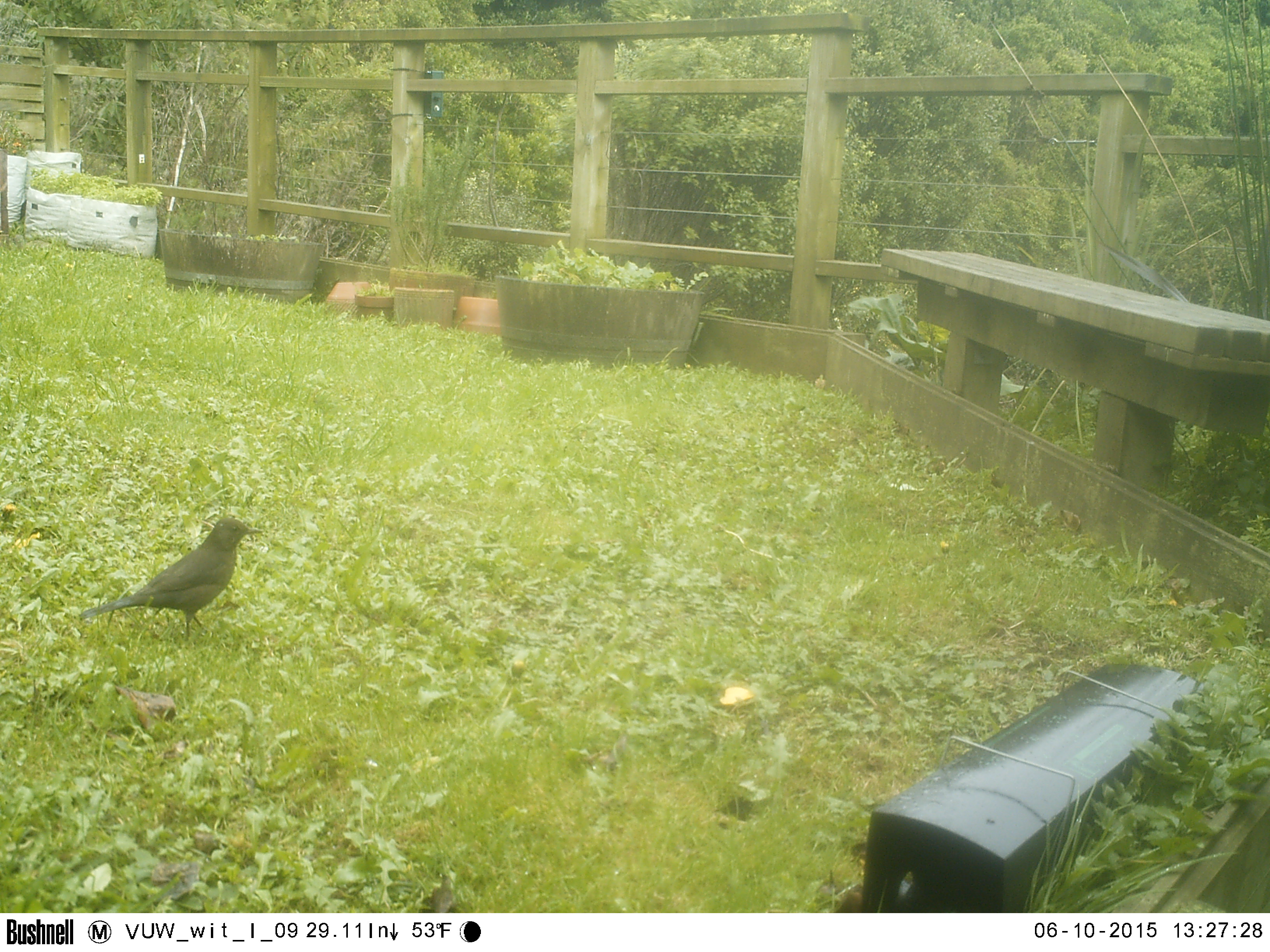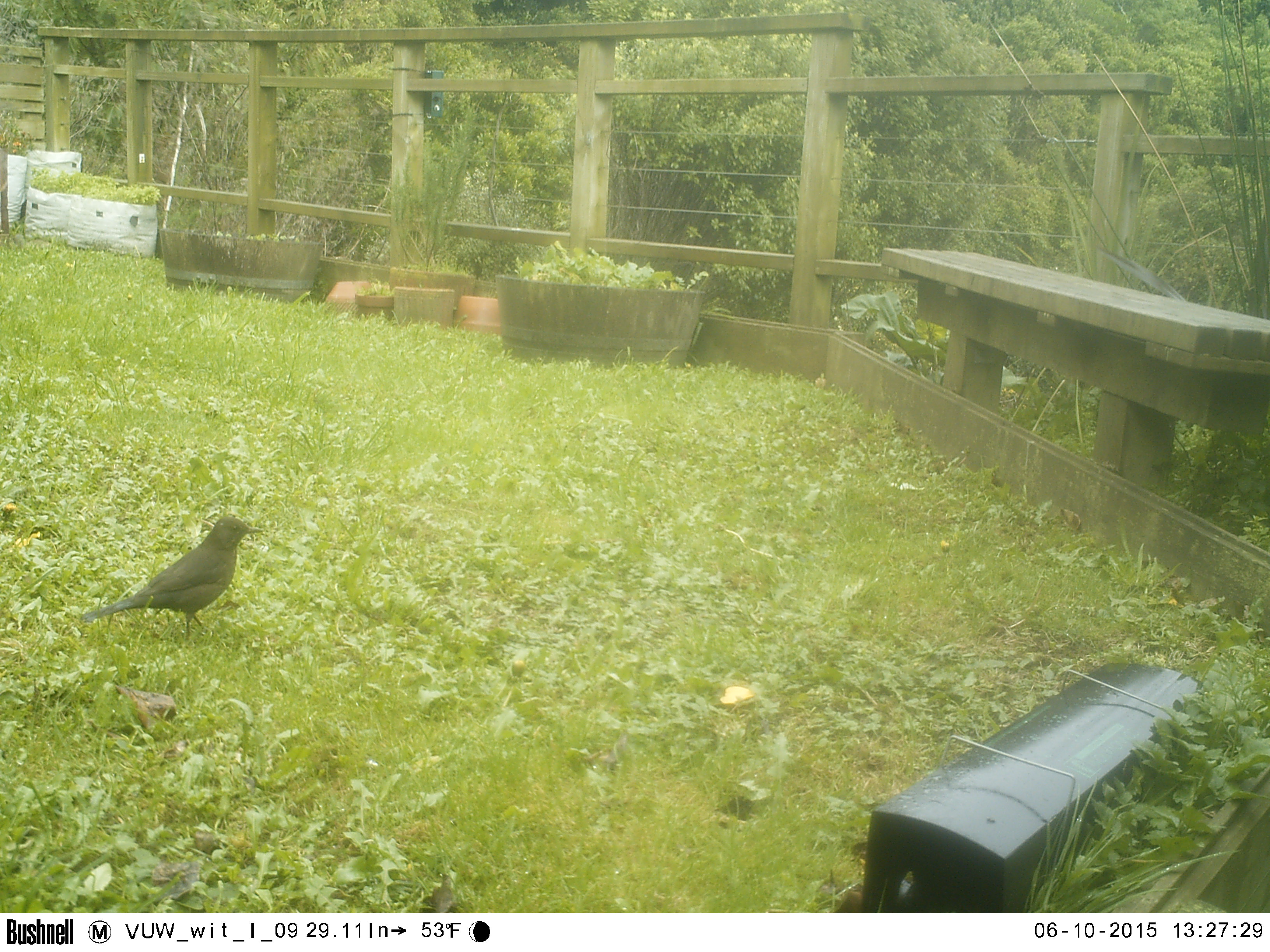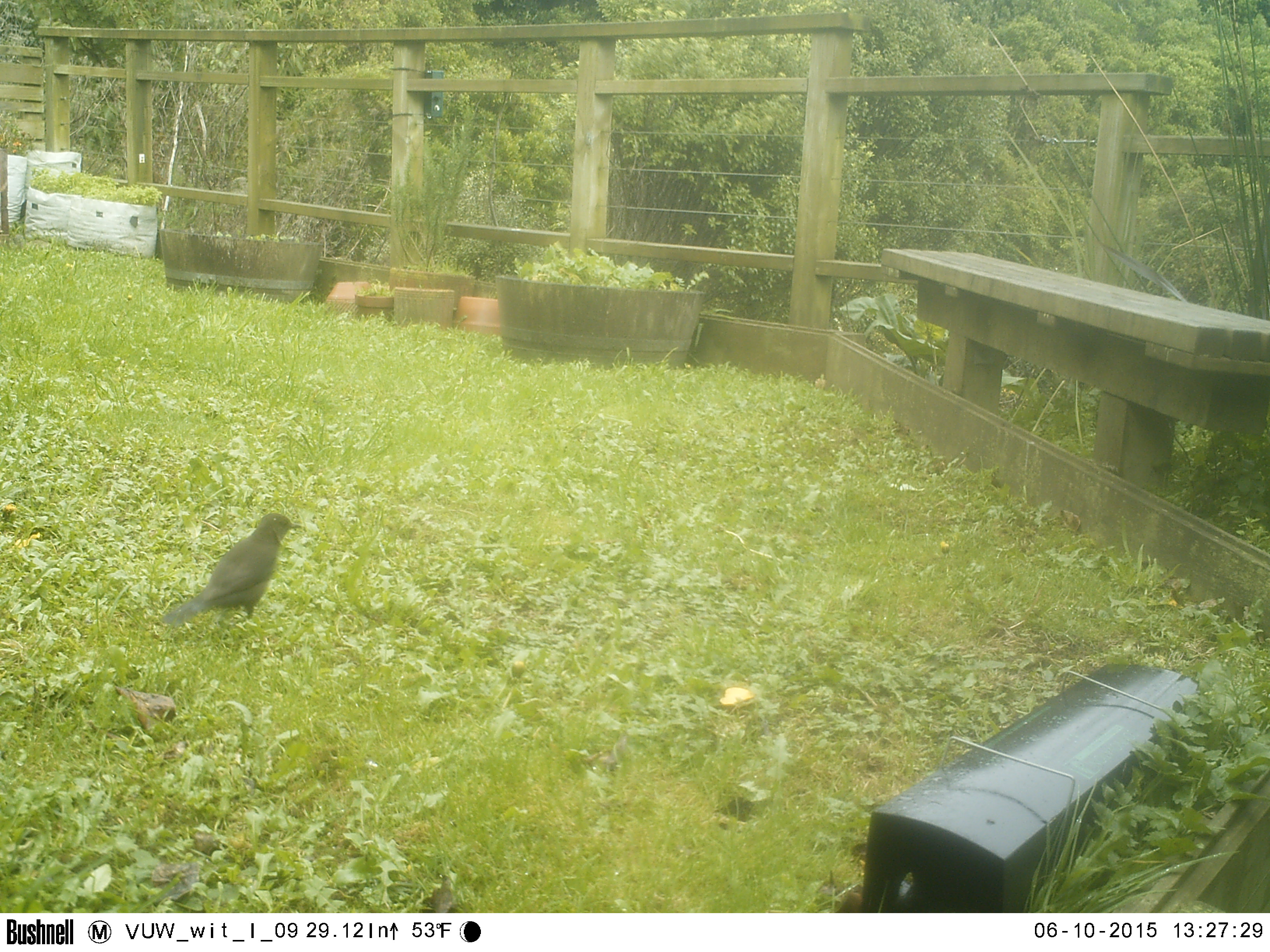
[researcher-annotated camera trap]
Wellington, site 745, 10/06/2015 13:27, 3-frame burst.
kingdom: Animalia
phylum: Chordata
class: Aves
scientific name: Aves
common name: bird